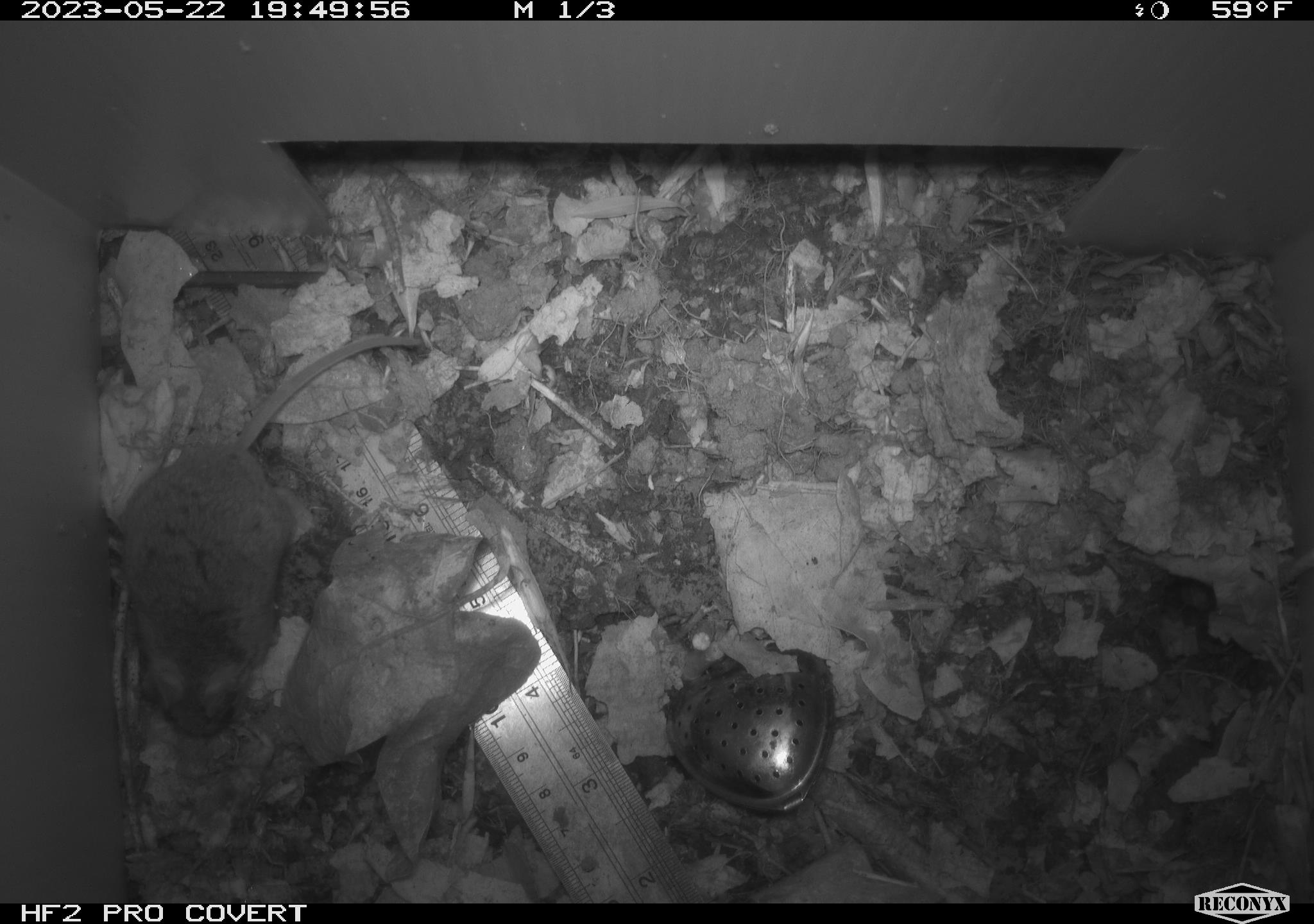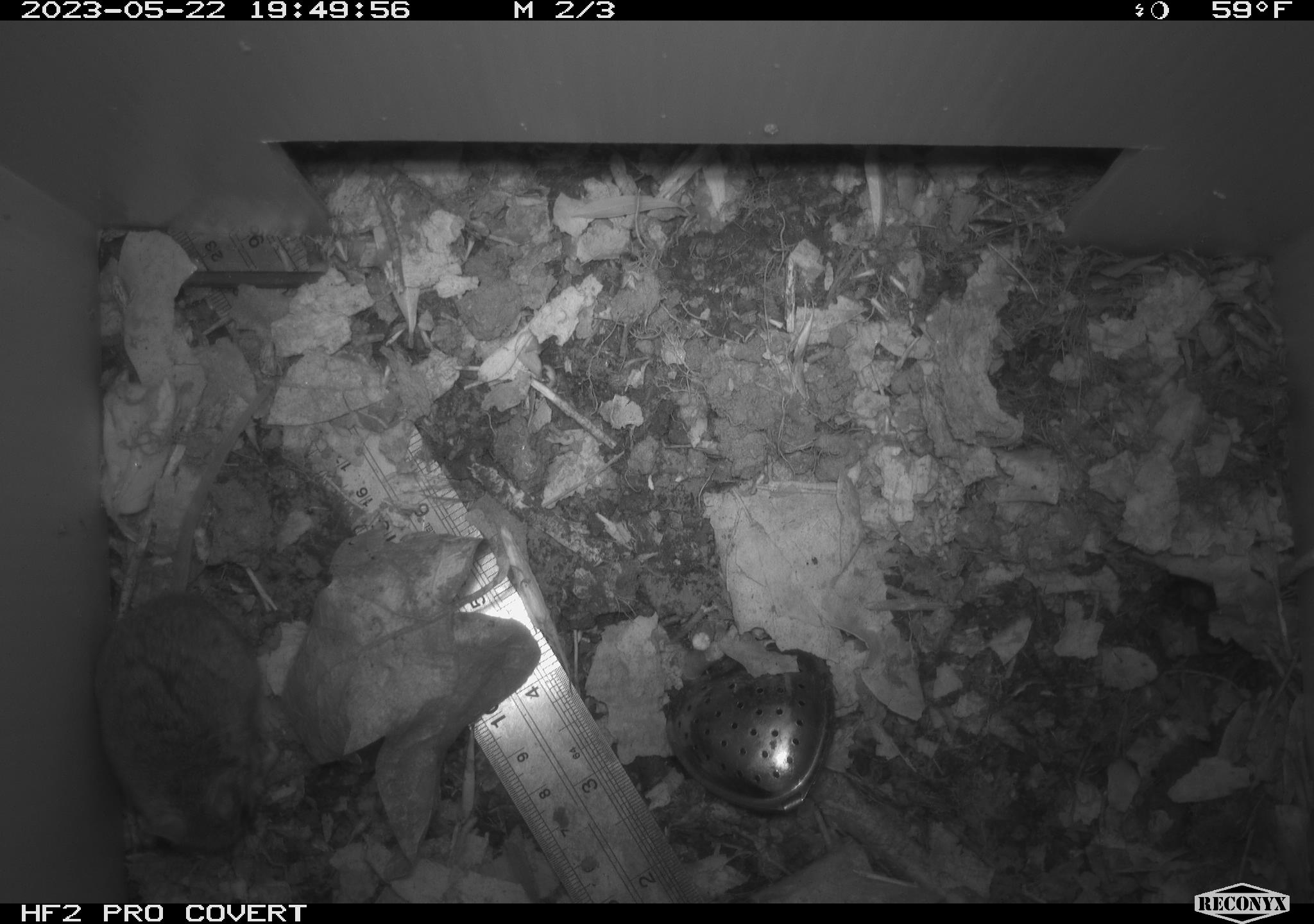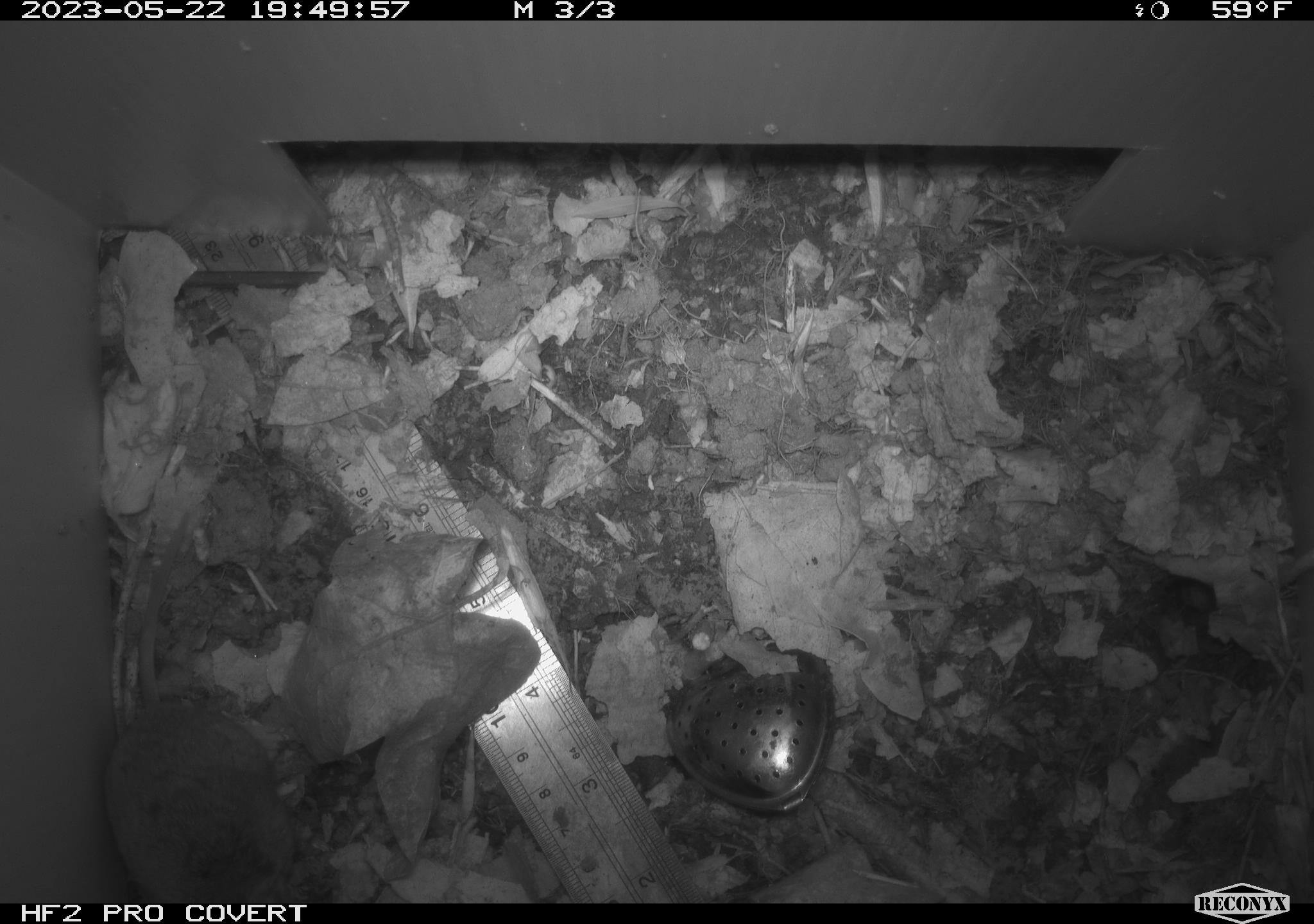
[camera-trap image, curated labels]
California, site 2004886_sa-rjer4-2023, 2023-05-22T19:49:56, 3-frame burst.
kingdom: Animalia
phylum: Chordata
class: Mammalia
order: Rodentia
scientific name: Rodentia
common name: mouse species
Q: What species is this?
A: Mouse species (Rodentia).